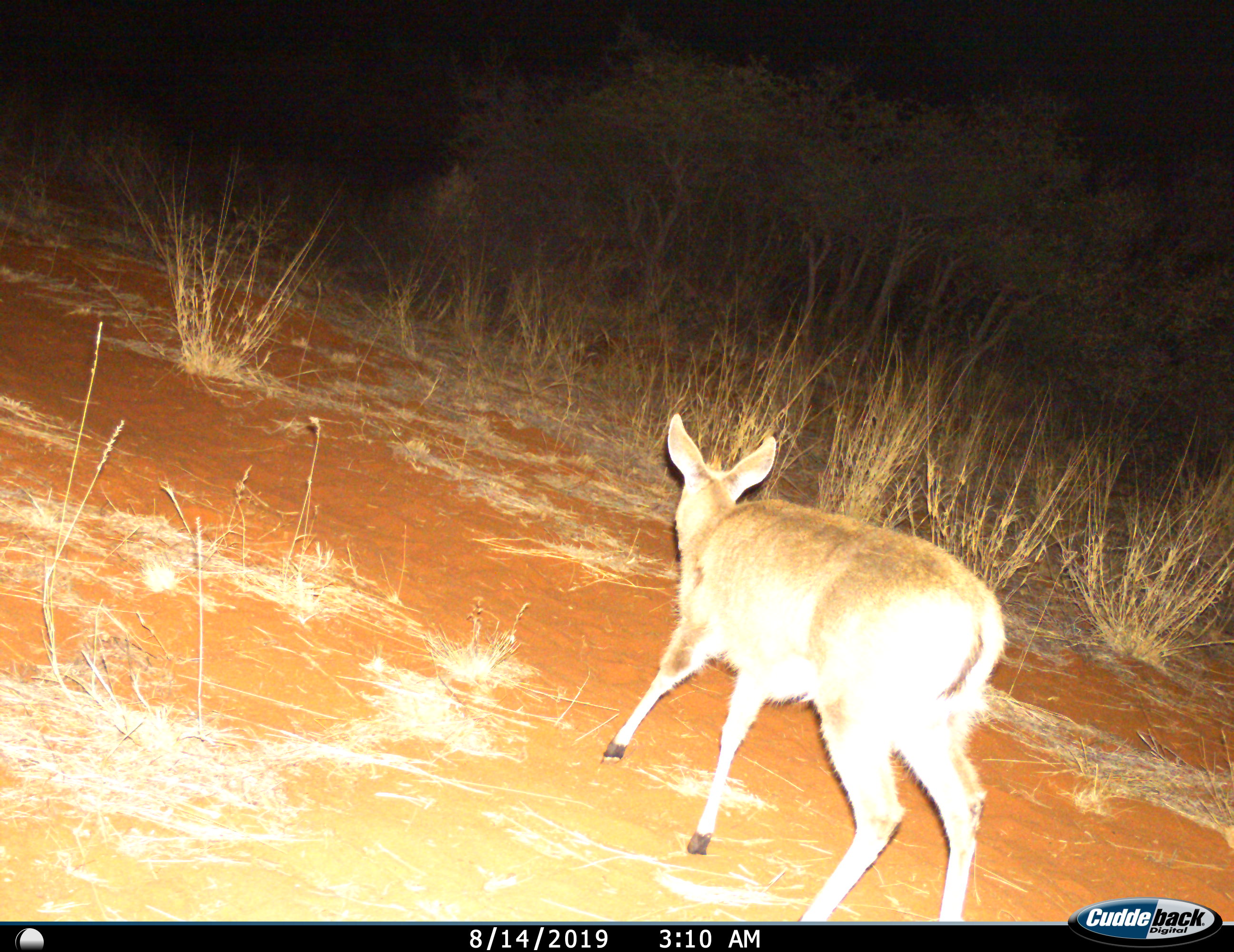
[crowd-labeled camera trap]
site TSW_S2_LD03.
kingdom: Animalia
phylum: Chordata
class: Mammalia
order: Artiodactyla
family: Bovidae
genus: Sylvicapra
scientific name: Sylvicapra grimmia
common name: common duiker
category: duikercommongrey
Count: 1.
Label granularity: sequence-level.